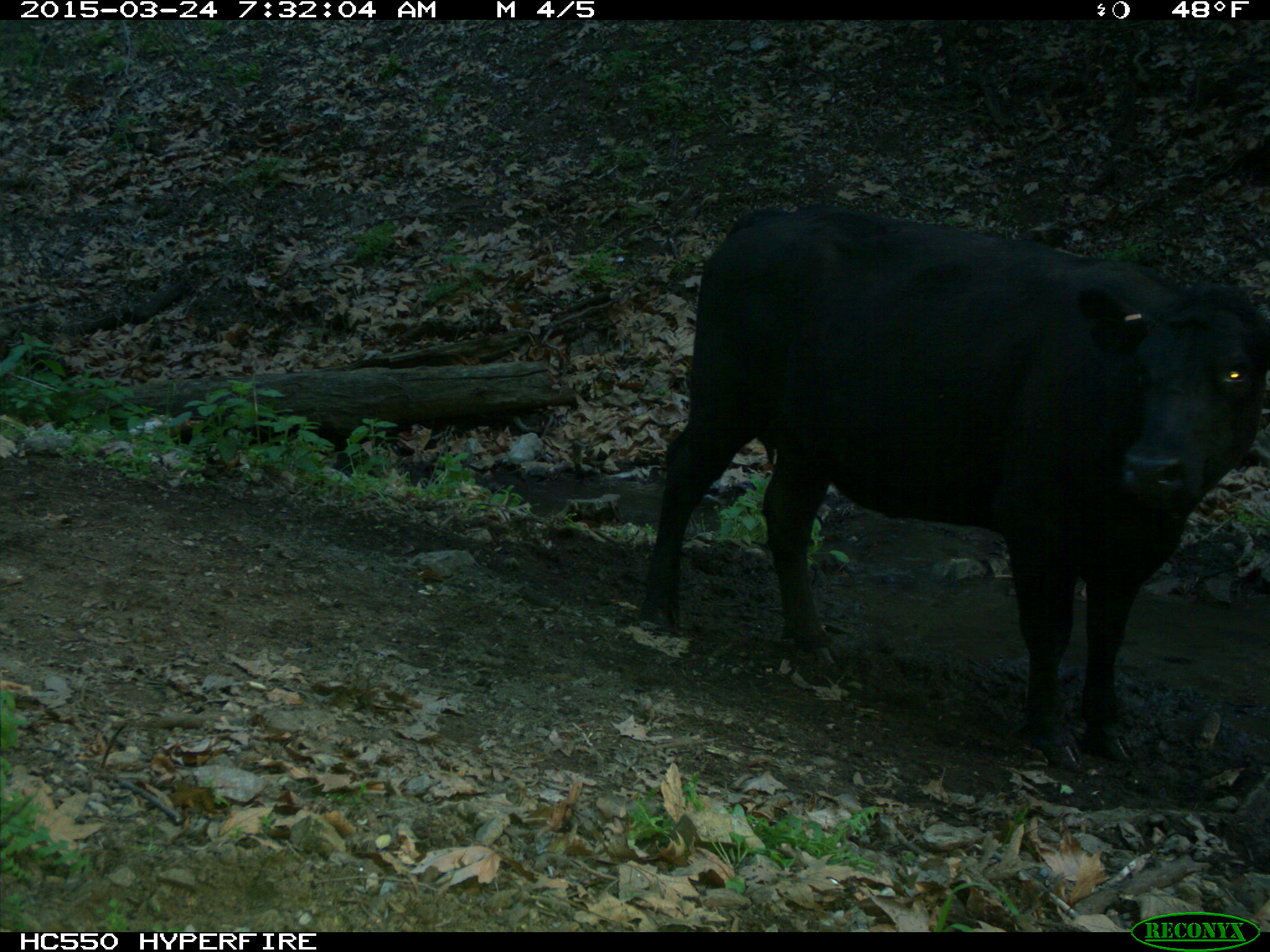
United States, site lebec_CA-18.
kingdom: Animalia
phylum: Chordata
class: Mammalia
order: Artiodactyla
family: Bovidae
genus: Bos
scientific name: Bos taurus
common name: domestic cow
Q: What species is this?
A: Bos taurus (domestic cow).